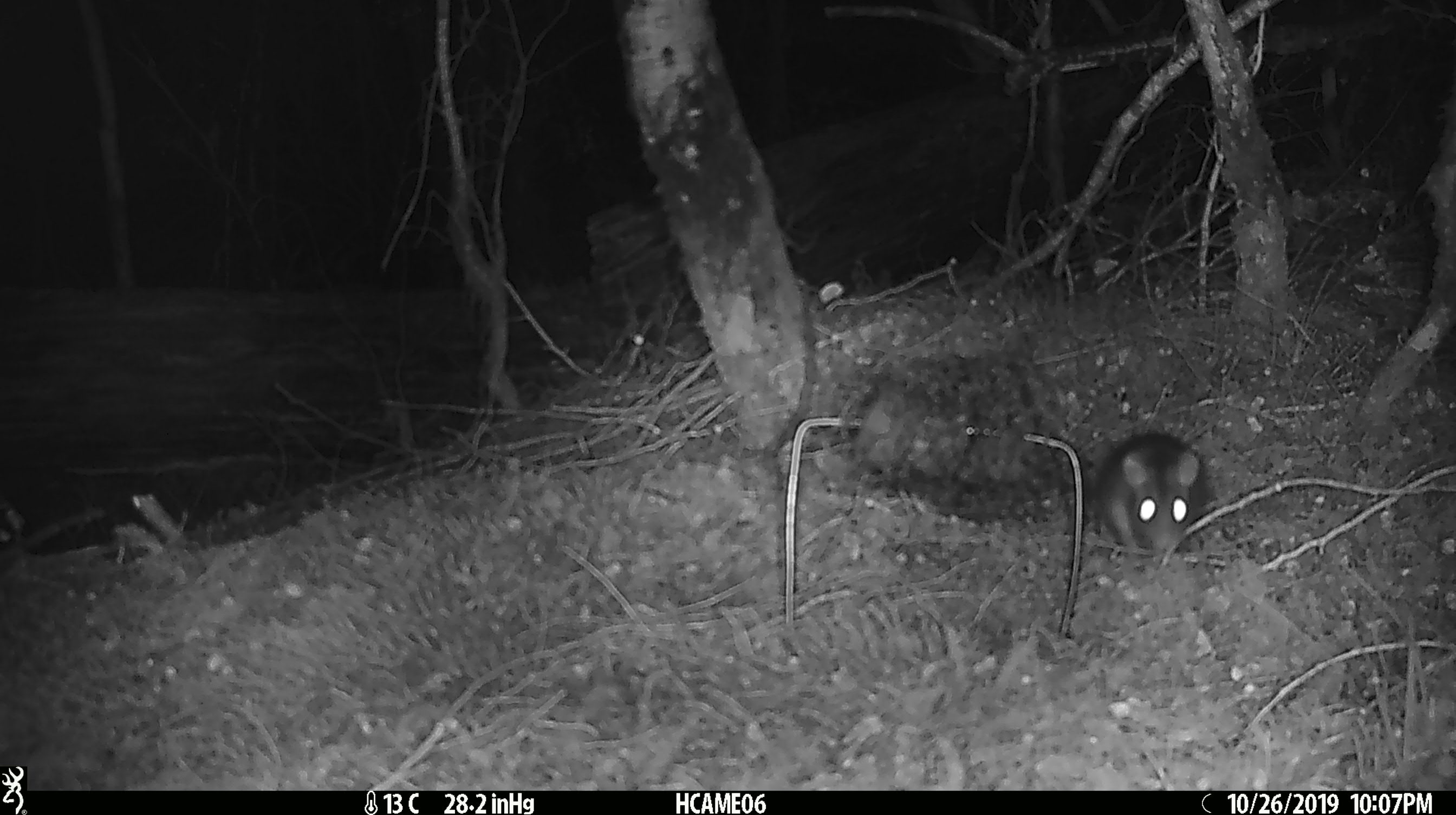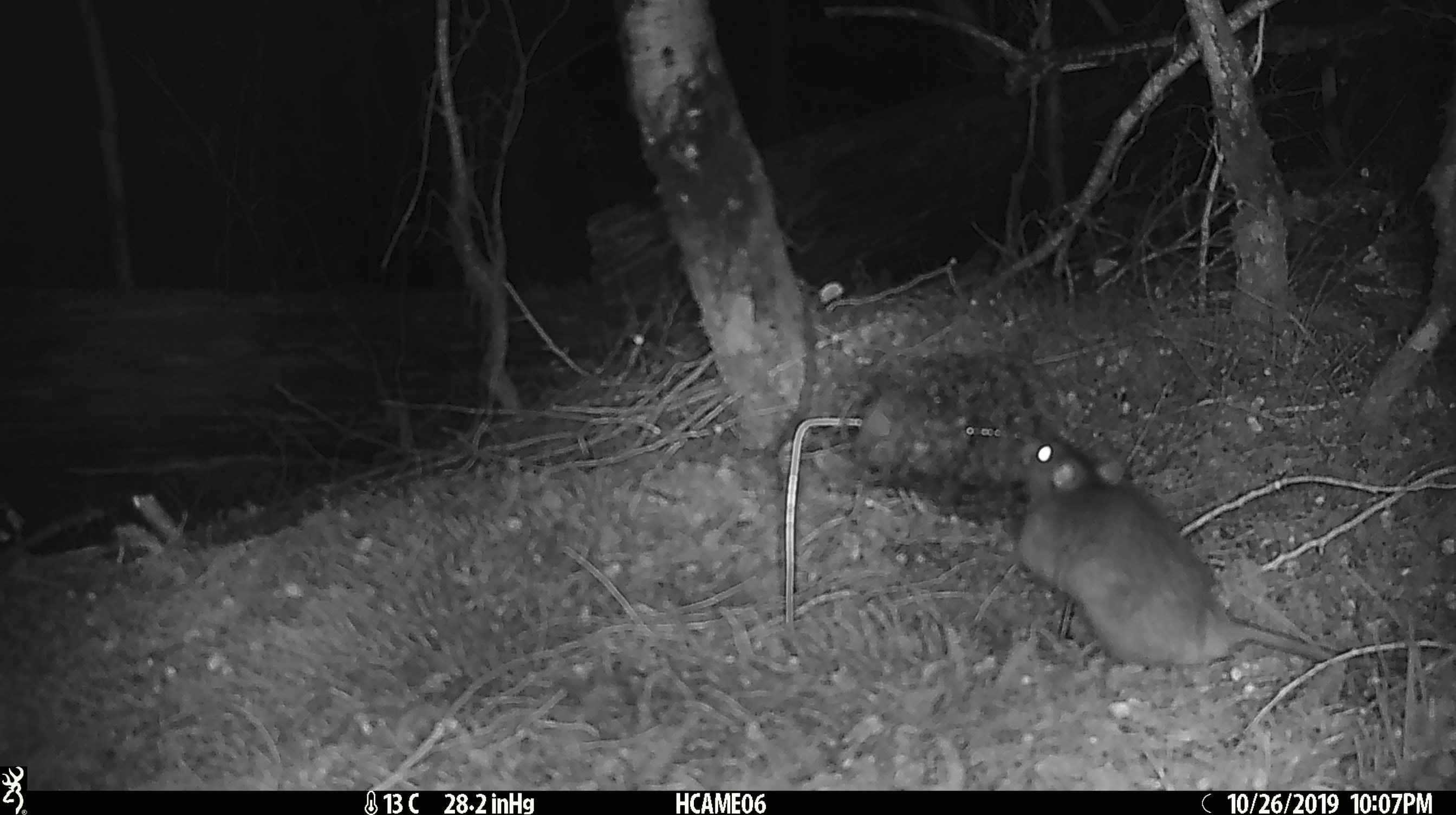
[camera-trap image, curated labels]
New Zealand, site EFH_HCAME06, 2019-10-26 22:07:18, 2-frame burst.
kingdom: Animalia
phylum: Chordata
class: Mammalia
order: Rodentia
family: Muridae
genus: Rattus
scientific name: Rattus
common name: rat